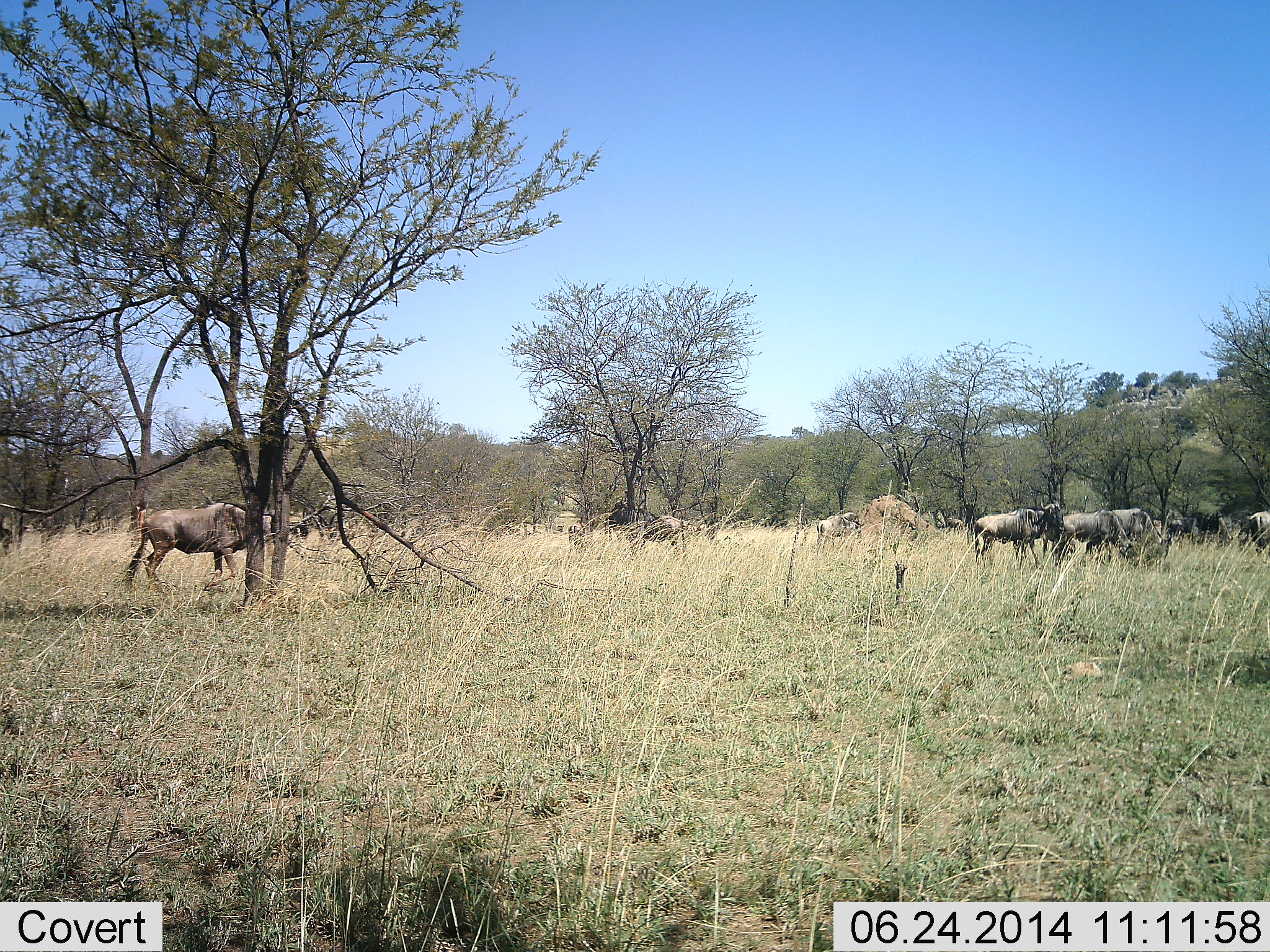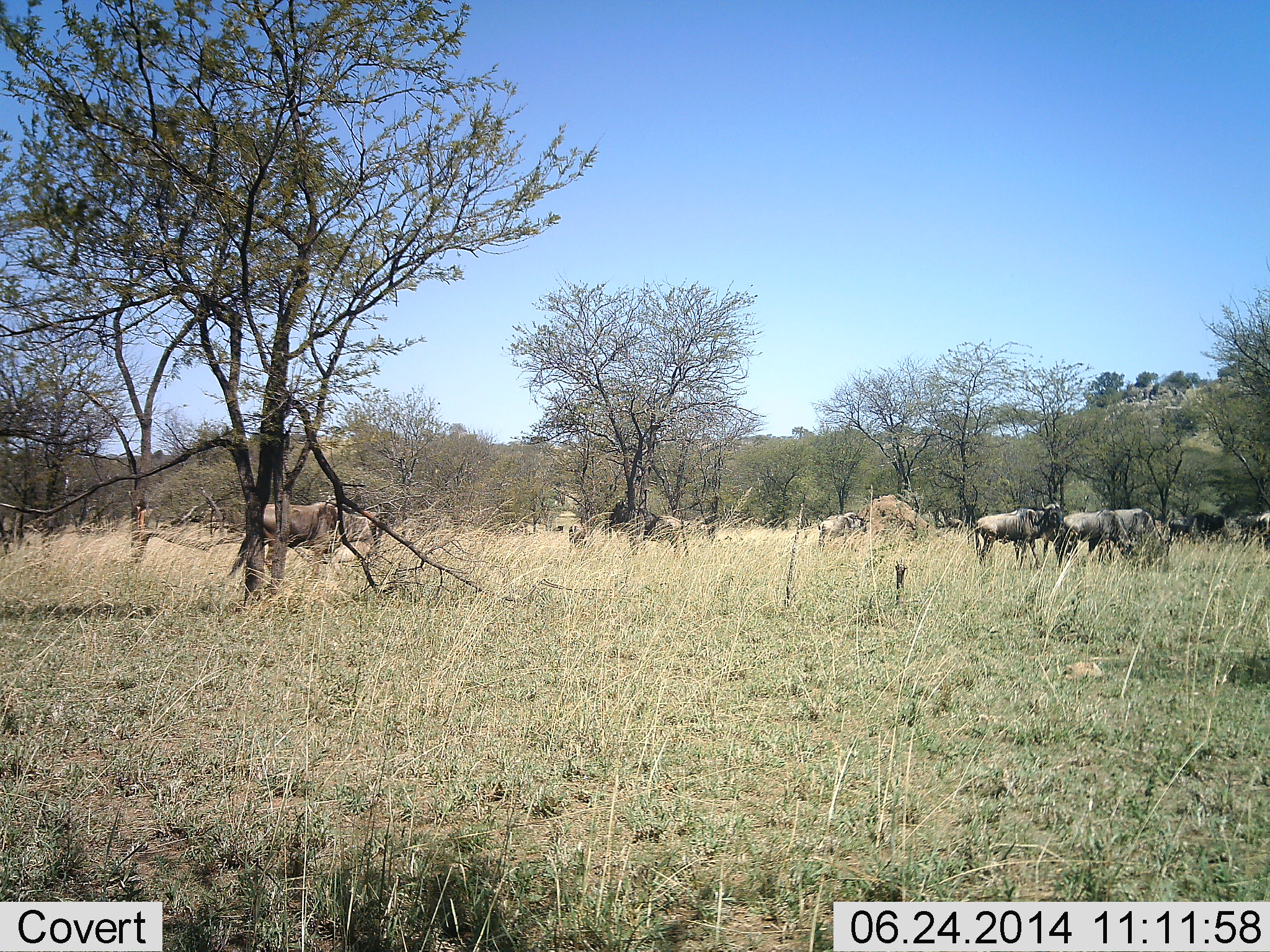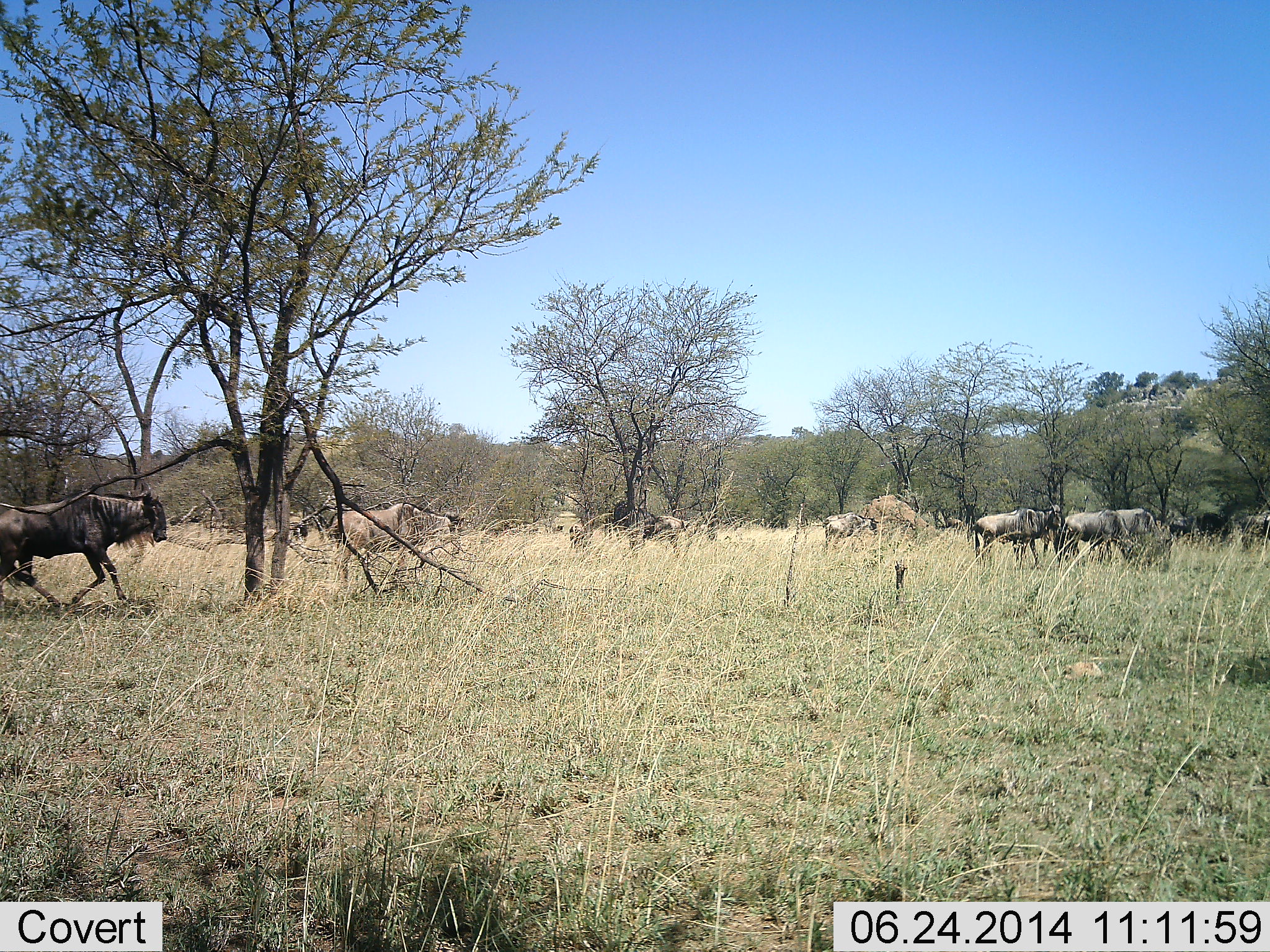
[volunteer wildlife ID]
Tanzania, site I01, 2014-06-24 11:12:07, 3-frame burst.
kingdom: Animalia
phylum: Chordata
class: Mammalia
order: Artiodactyla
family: Bovidae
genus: Connochaetes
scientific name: Connochaetes taurinus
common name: blue wildebeest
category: wildebeest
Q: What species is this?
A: Wildebeest (blue wildebeest) (Connochaetes taurinus).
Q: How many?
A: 8.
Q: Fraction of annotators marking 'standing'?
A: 90%.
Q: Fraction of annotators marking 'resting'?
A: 0%.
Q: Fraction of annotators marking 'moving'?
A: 90%.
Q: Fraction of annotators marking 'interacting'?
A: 10%.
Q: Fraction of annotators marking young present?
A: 0%.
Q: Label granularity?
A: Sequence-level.